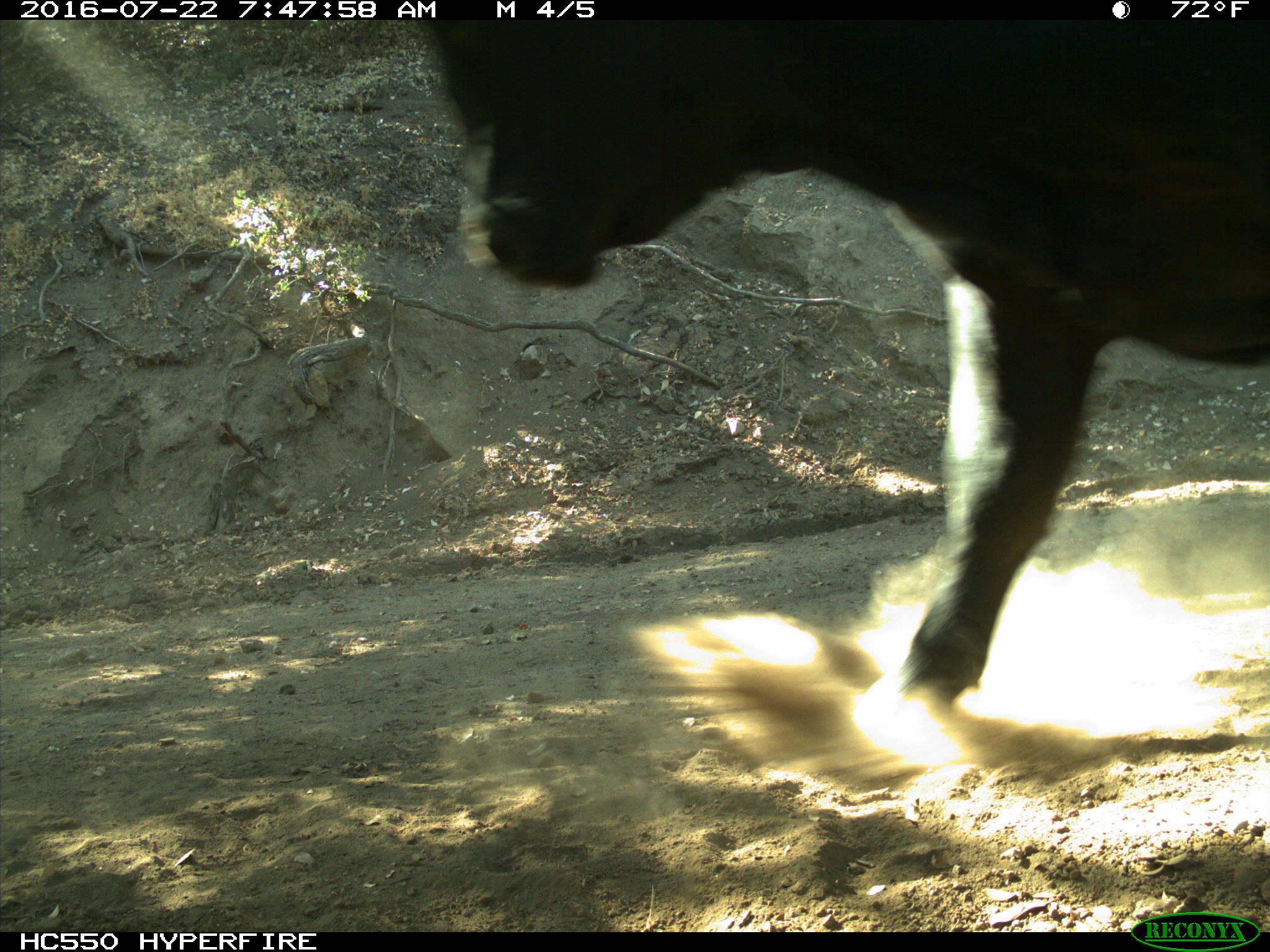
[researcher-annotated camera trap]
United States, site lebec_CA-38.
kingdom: Animalia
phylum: Chordata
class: Mammalia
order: Artiodactyla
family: Bovidae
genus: Bos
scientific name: Bos taurus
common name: domestic cow